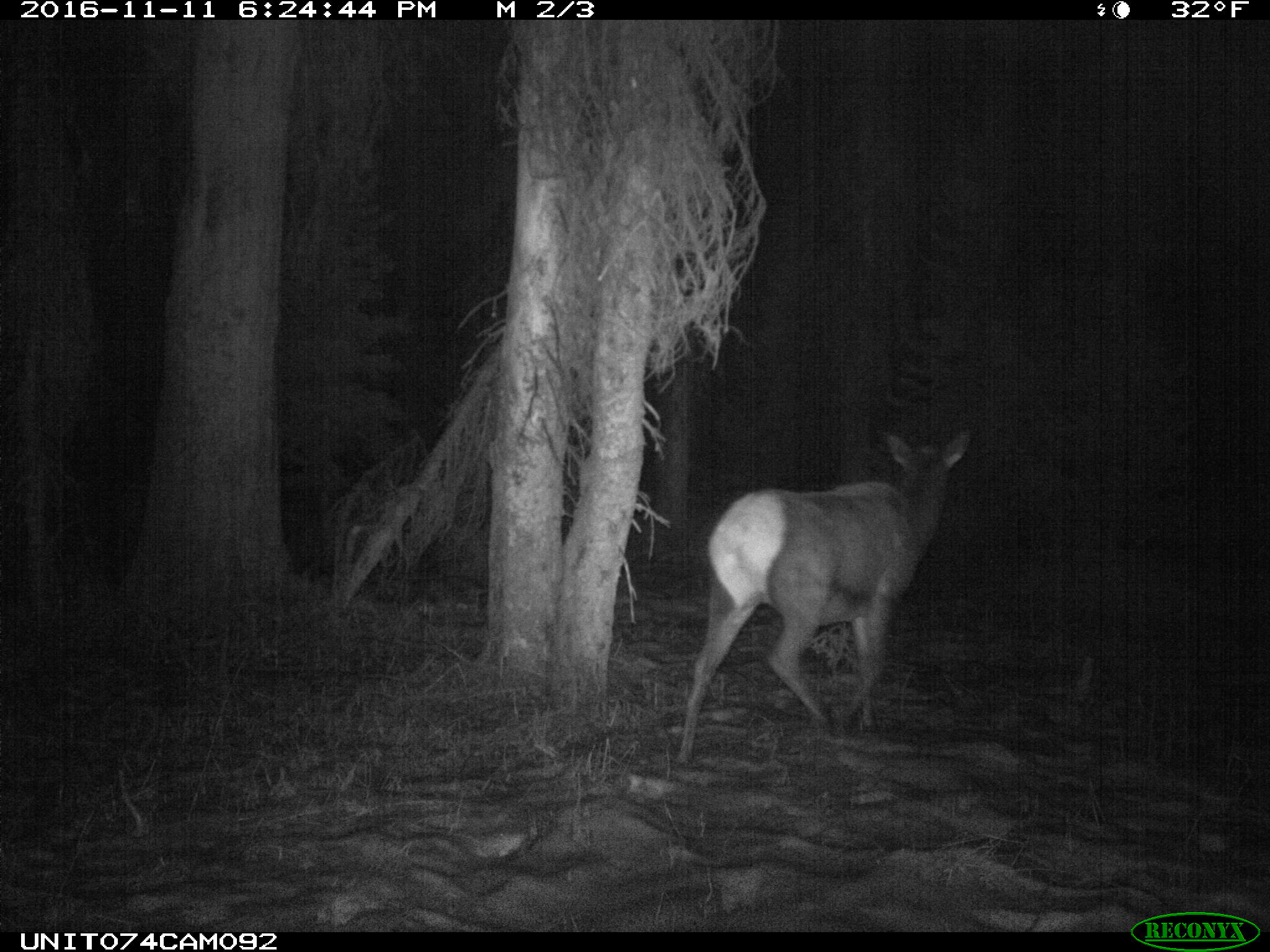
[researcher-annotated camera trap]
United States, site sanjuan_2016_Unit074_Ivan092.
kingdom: Animalia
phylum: Chordata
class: Mammalia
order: Artiodactyla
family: Cervidae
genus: Cervus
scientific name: Cervus elaphus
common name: red deer